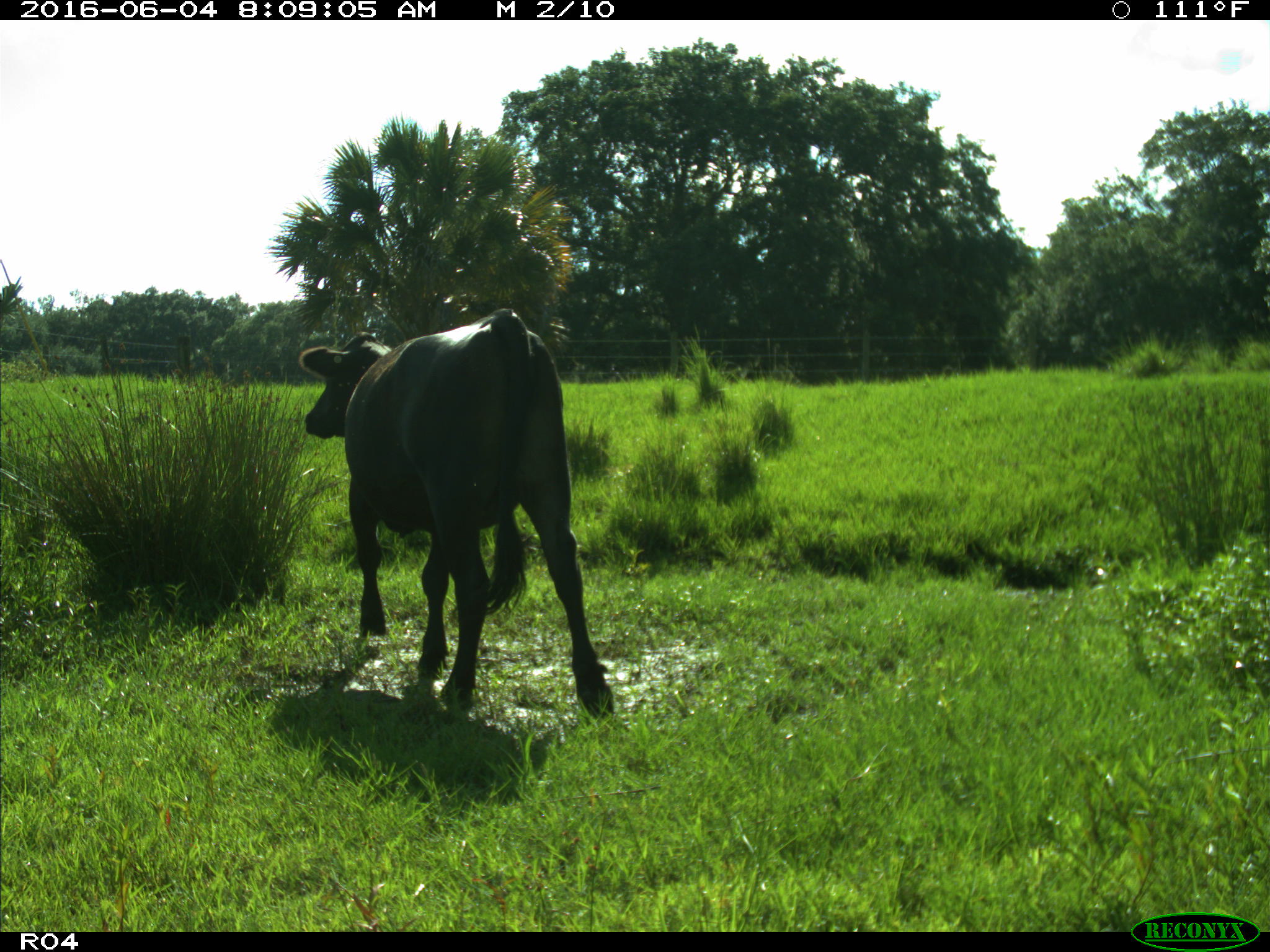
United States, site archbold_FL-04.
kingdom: Animalia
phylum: Chordata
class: Mammalia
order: Artiodactyla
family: Bovidae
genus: Bos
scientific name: Bos taurus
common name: domestic cow